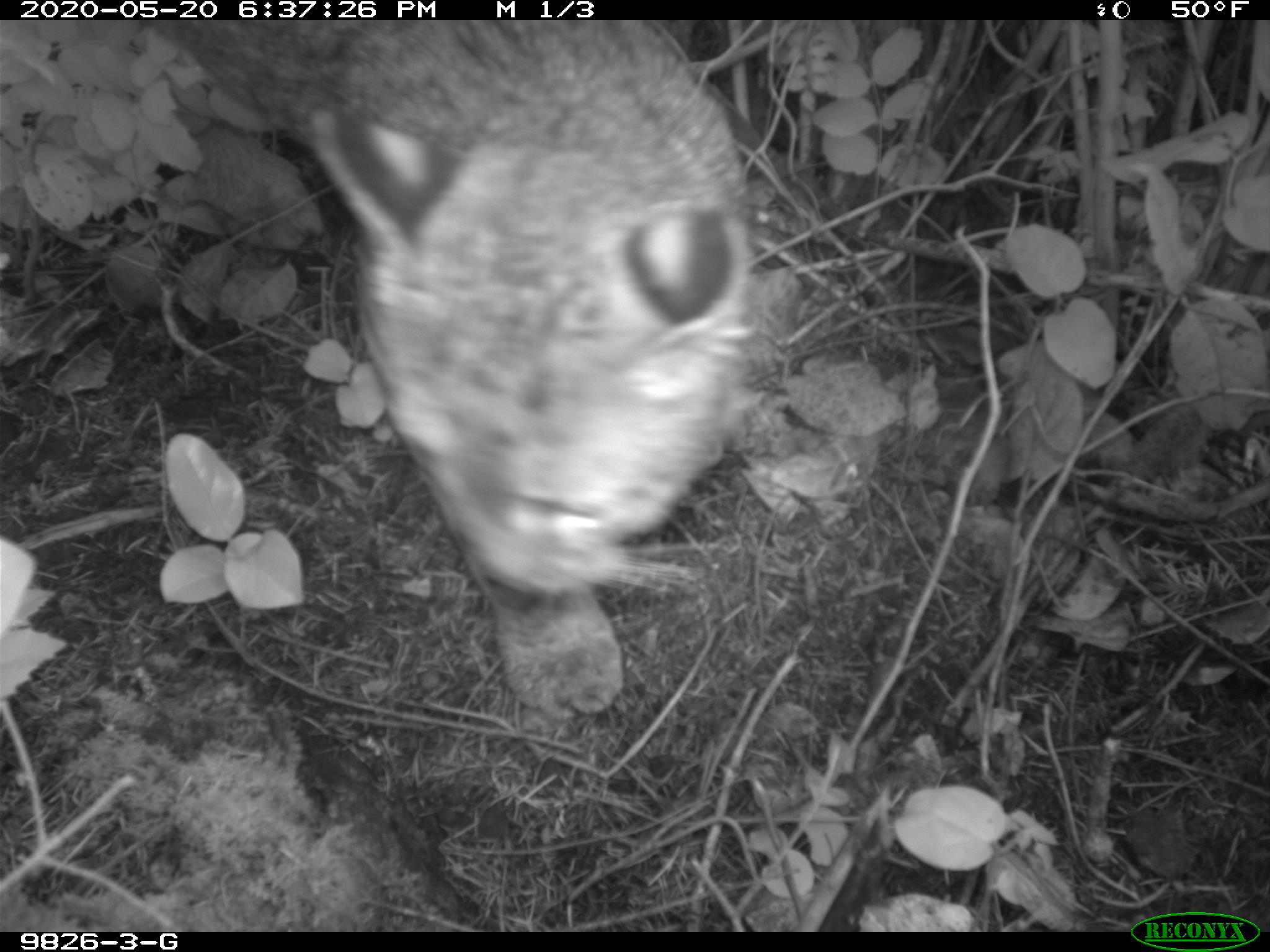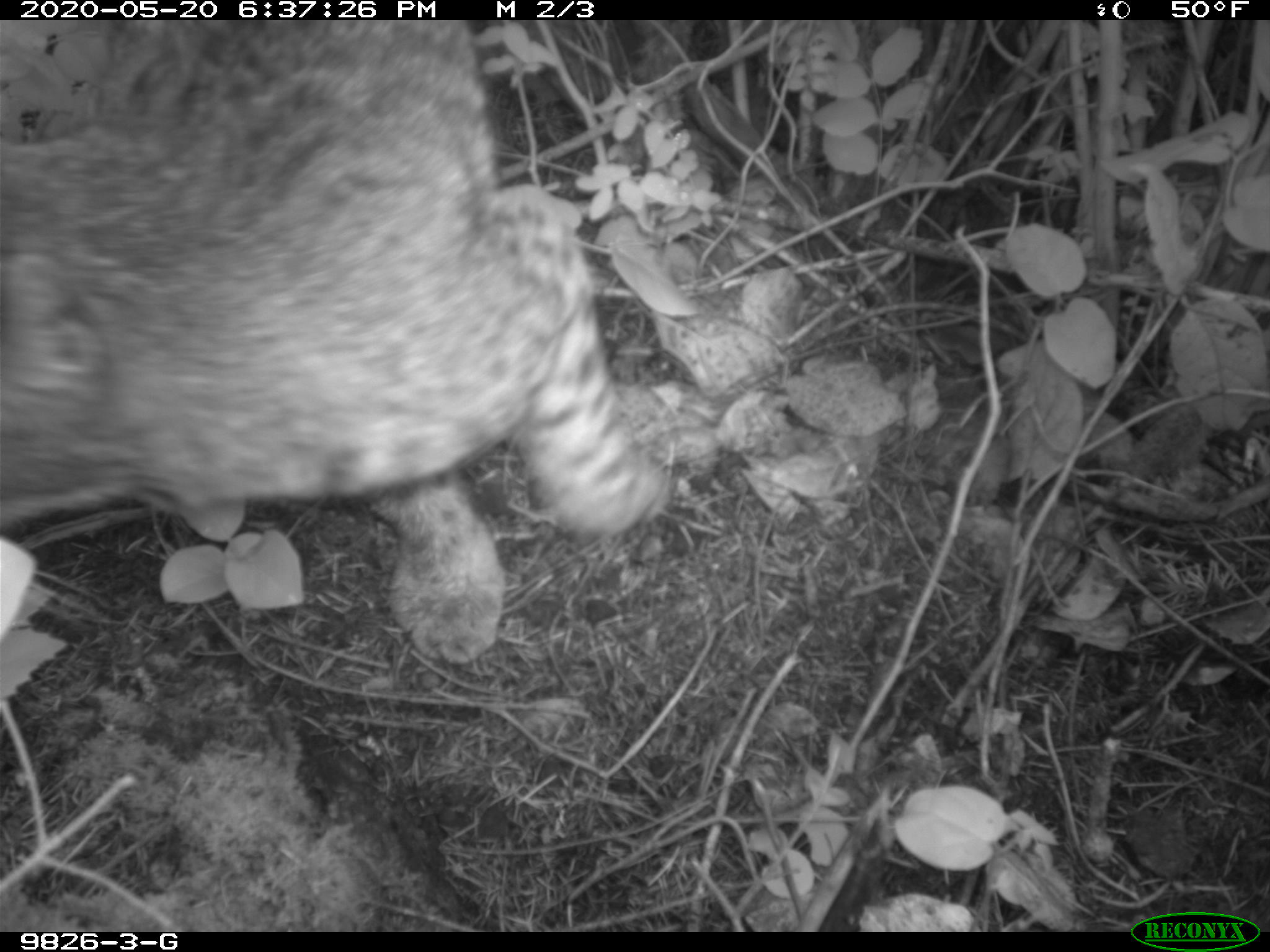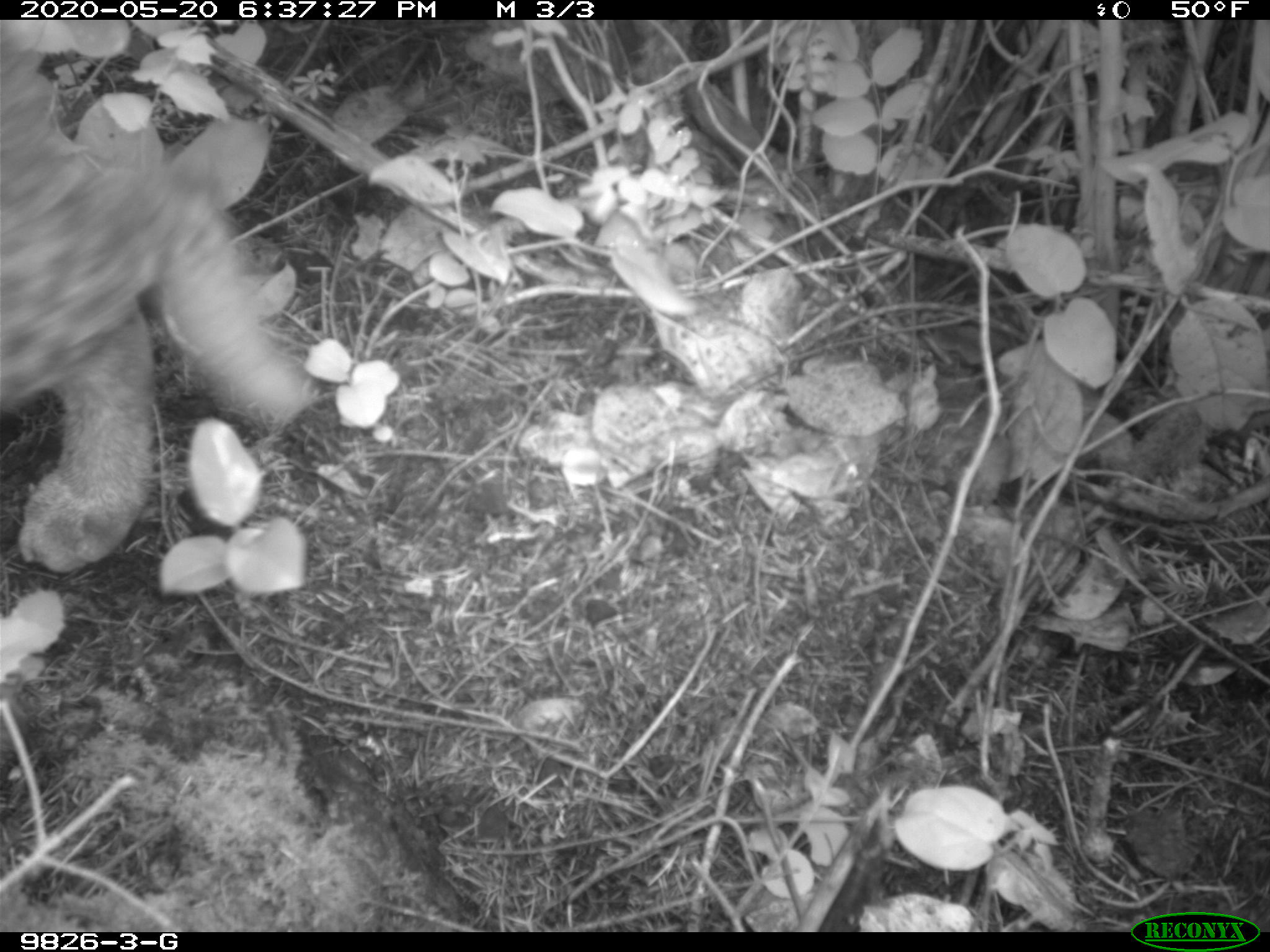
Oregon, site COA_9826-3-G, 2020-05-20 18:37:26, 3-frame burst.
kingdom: Animalia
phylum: Chordata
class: Mammalia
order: Carnivora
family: Felidae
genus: Lynx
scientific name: Lynx rufus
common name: bobcat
Bobcat (Lynx rufus).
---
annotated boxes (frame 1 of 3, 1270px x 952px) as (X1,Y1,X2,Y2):
bobcat: (132,23,768,734)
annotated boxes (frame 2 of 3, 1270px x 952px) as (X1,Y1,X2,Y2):
bobcat: (3,23,688,684)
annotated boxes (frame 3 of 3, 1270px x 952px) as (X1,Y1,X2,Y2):
bobcat: (1,24,327,588)